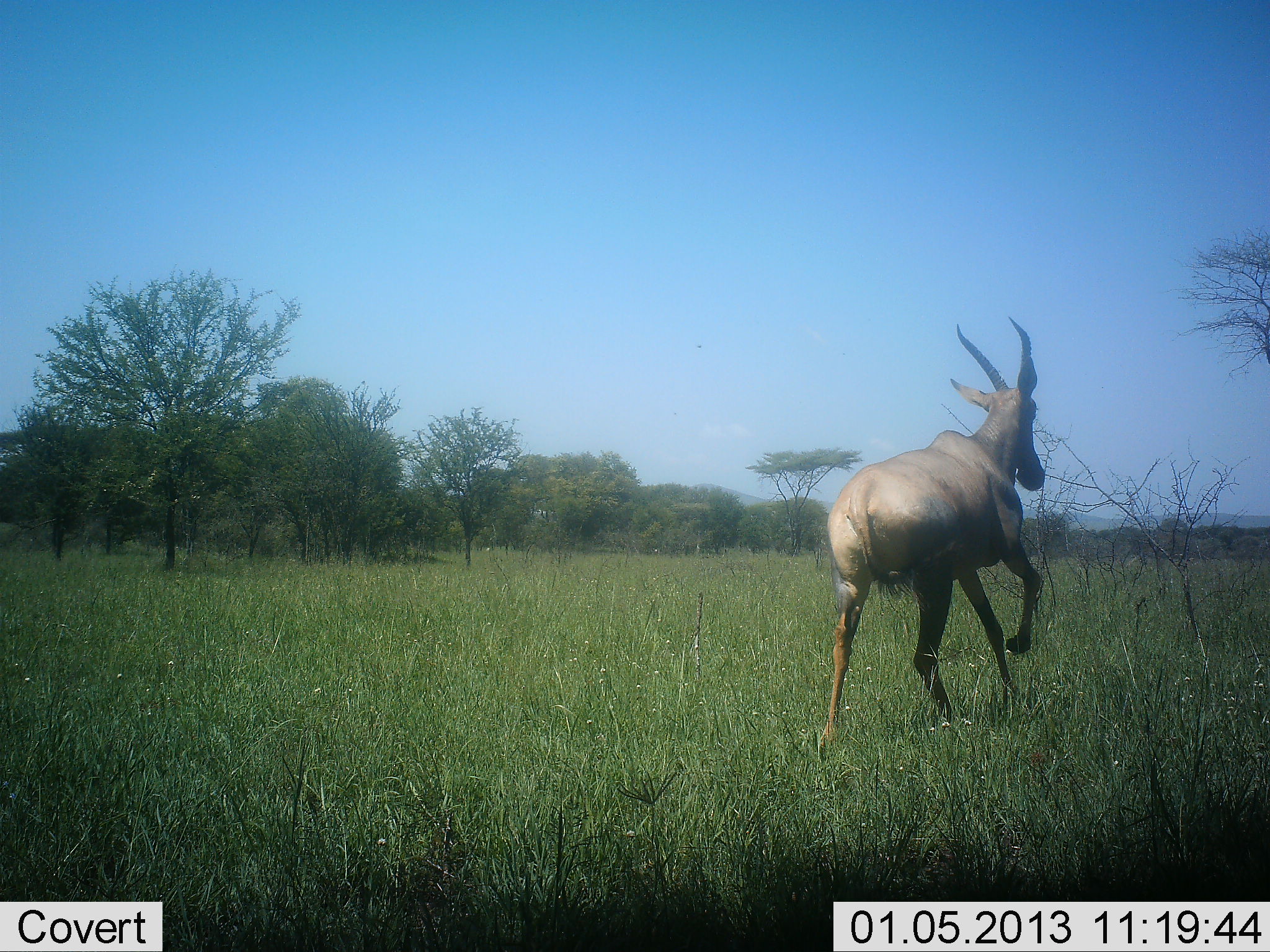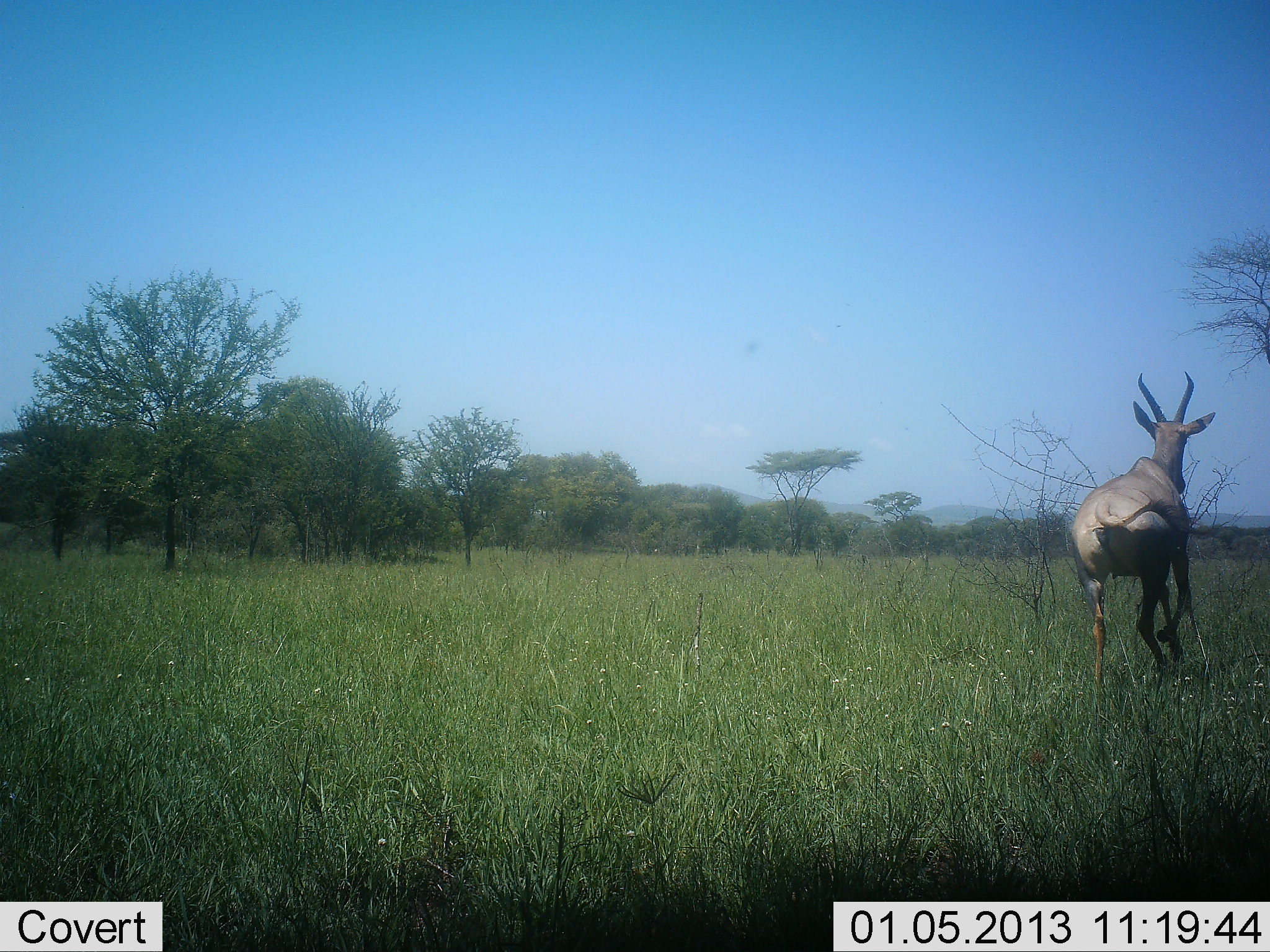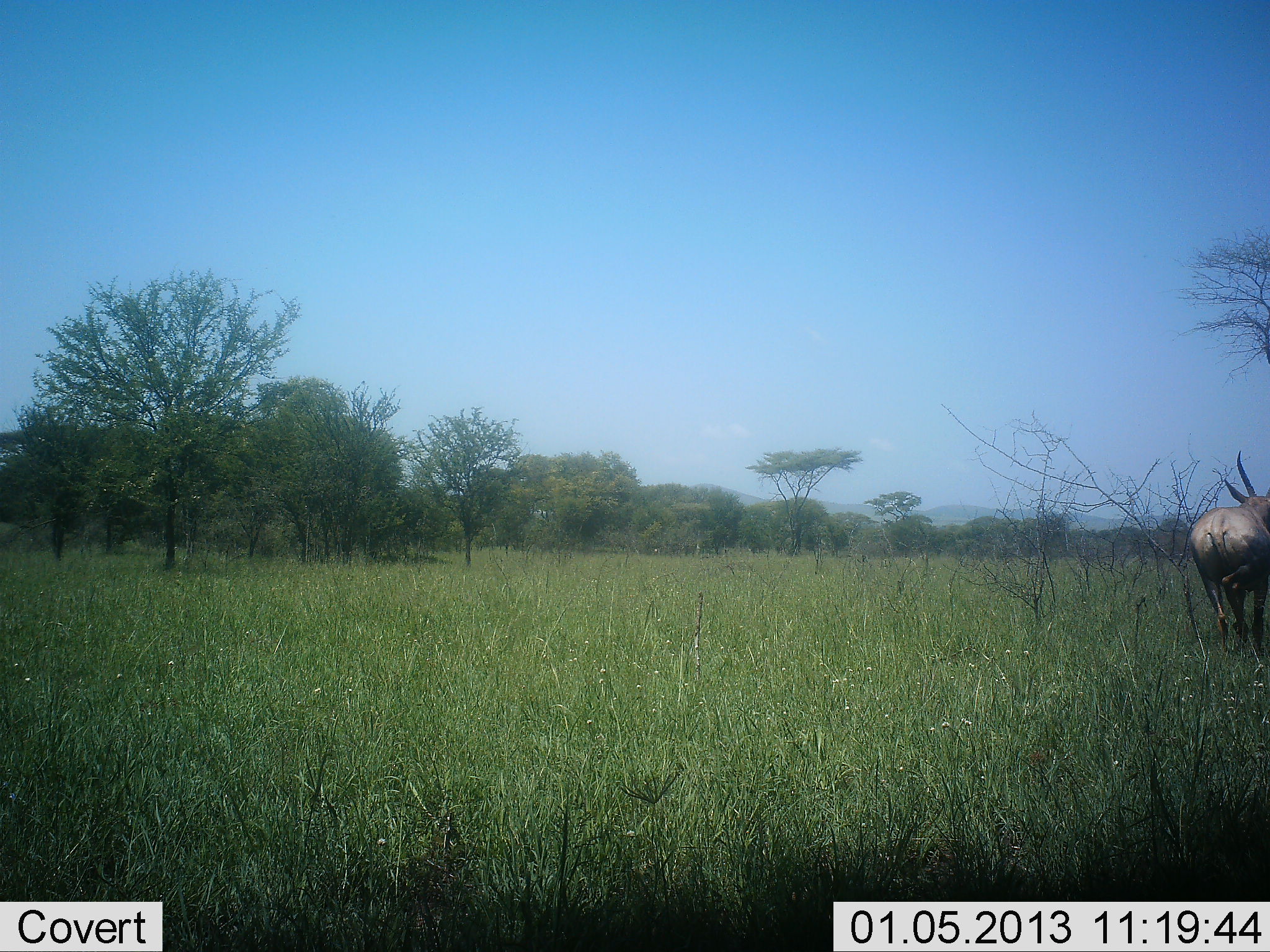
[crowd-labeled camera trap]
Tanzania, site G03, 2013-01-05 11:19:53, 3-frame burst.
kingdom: Animalia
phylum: Chordata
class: Mammalia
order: Artiodactyla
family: Bovidae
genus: Damaliscus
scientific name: Damaliscus lunatus jimela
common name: topi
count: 1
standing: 0%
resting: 0%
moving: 100%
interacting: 0%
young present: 0%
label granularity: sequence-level